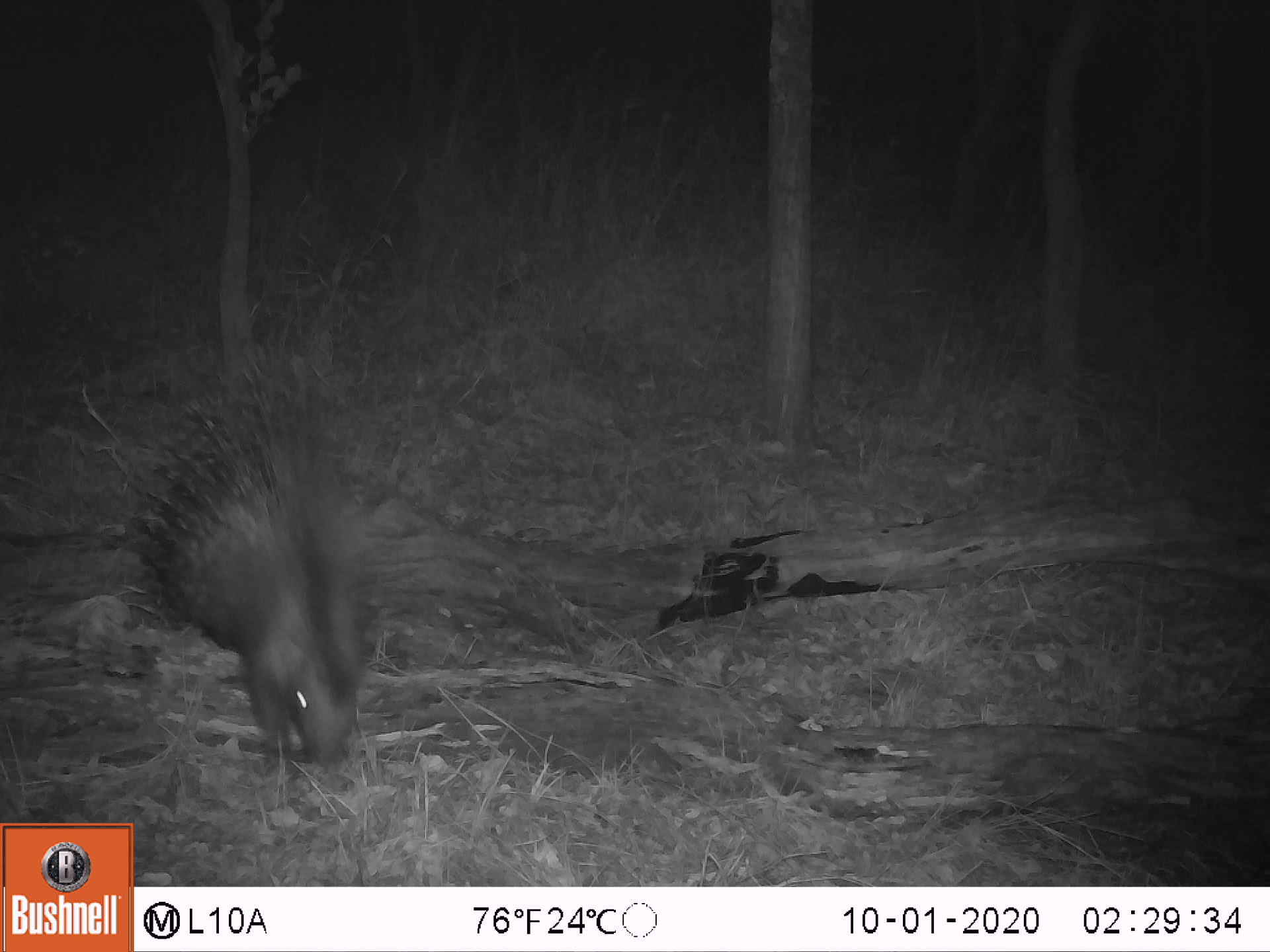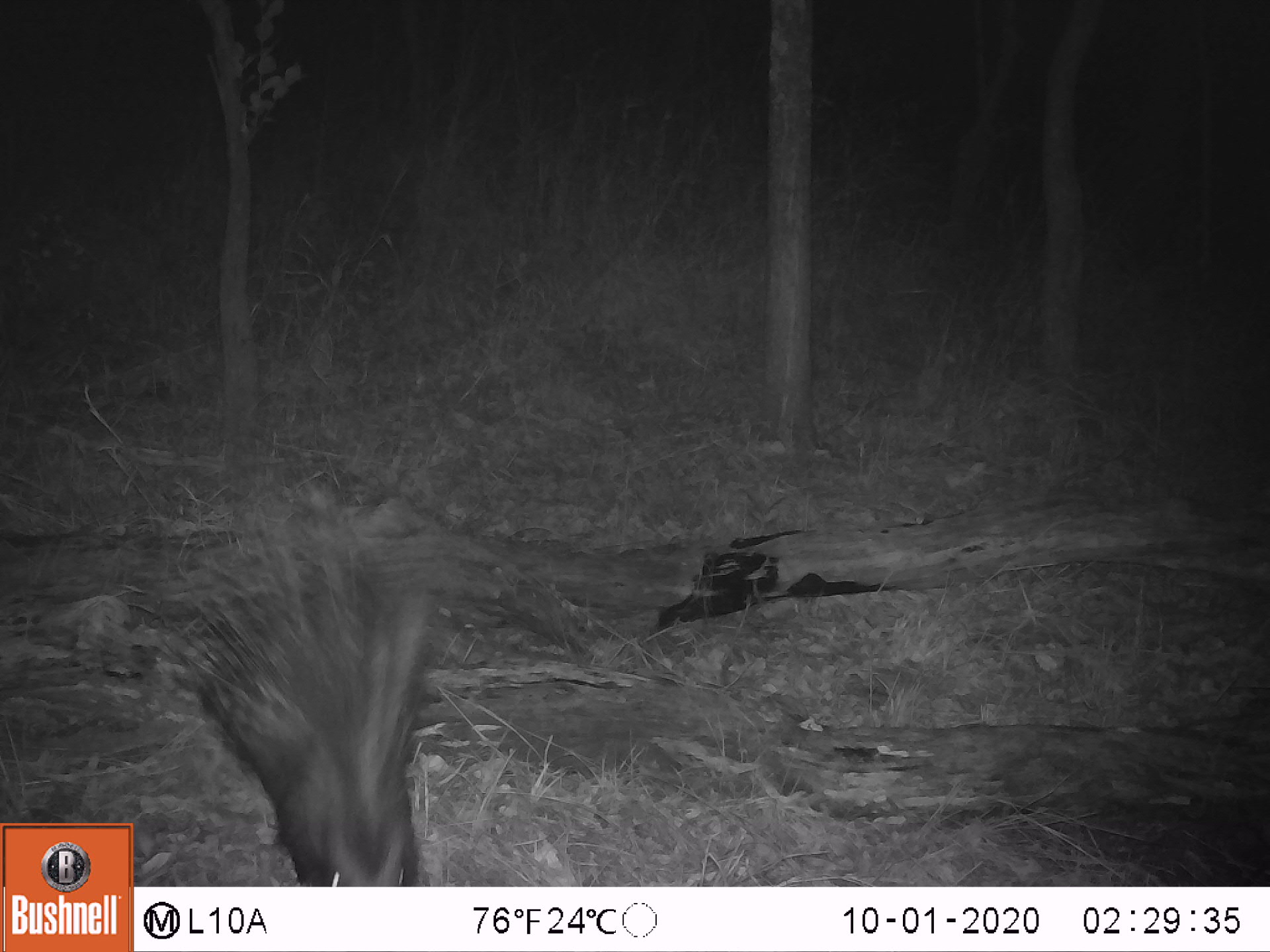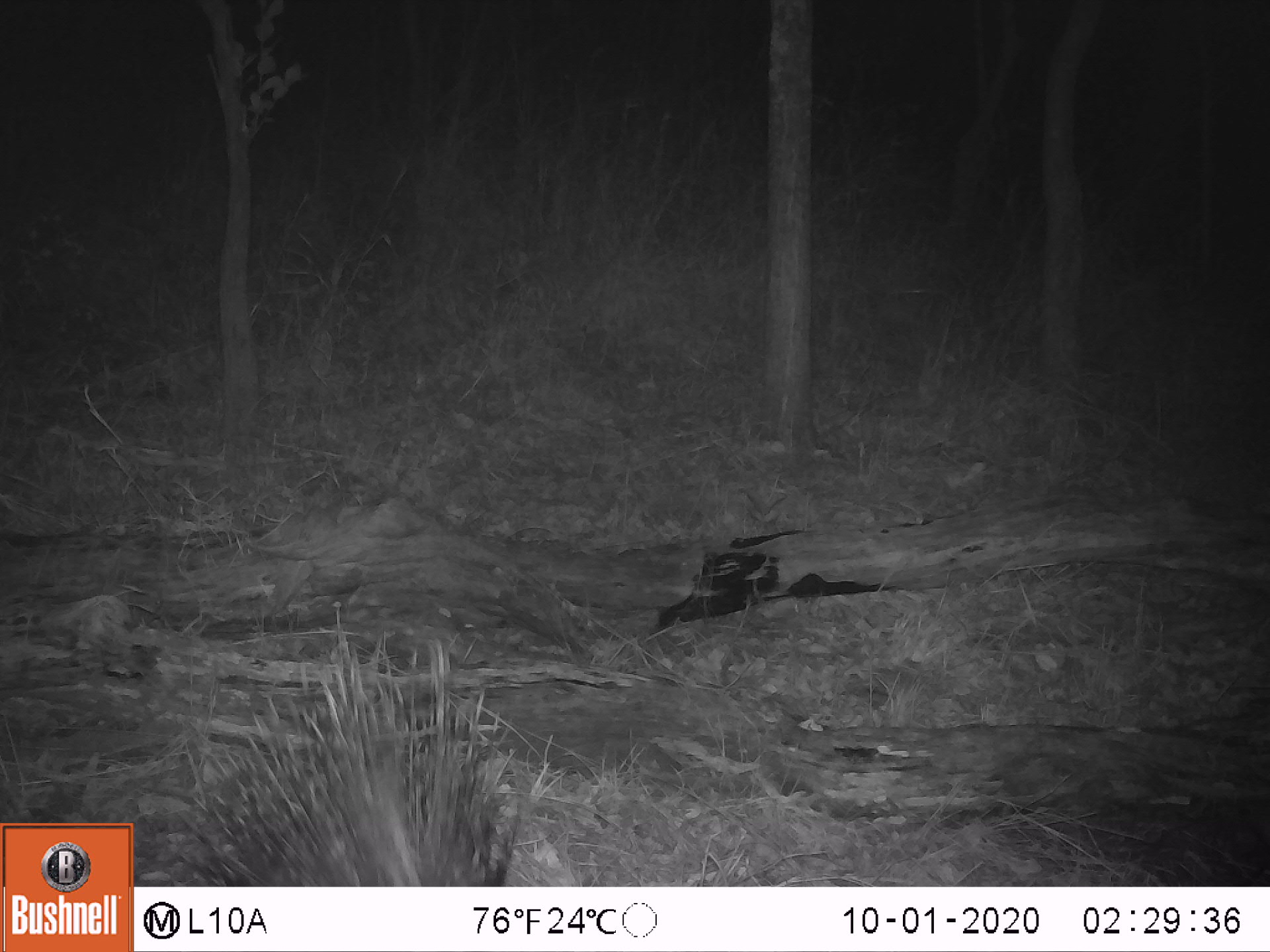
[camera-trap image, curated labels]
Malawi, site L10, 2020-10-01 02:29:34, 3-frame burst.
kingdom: Animalia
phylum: Chordata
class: Mammalia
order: Rodentia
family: Hystricidae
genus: Hystrix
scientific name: Hystrix africaeaustralis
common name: cape porcupine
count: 1